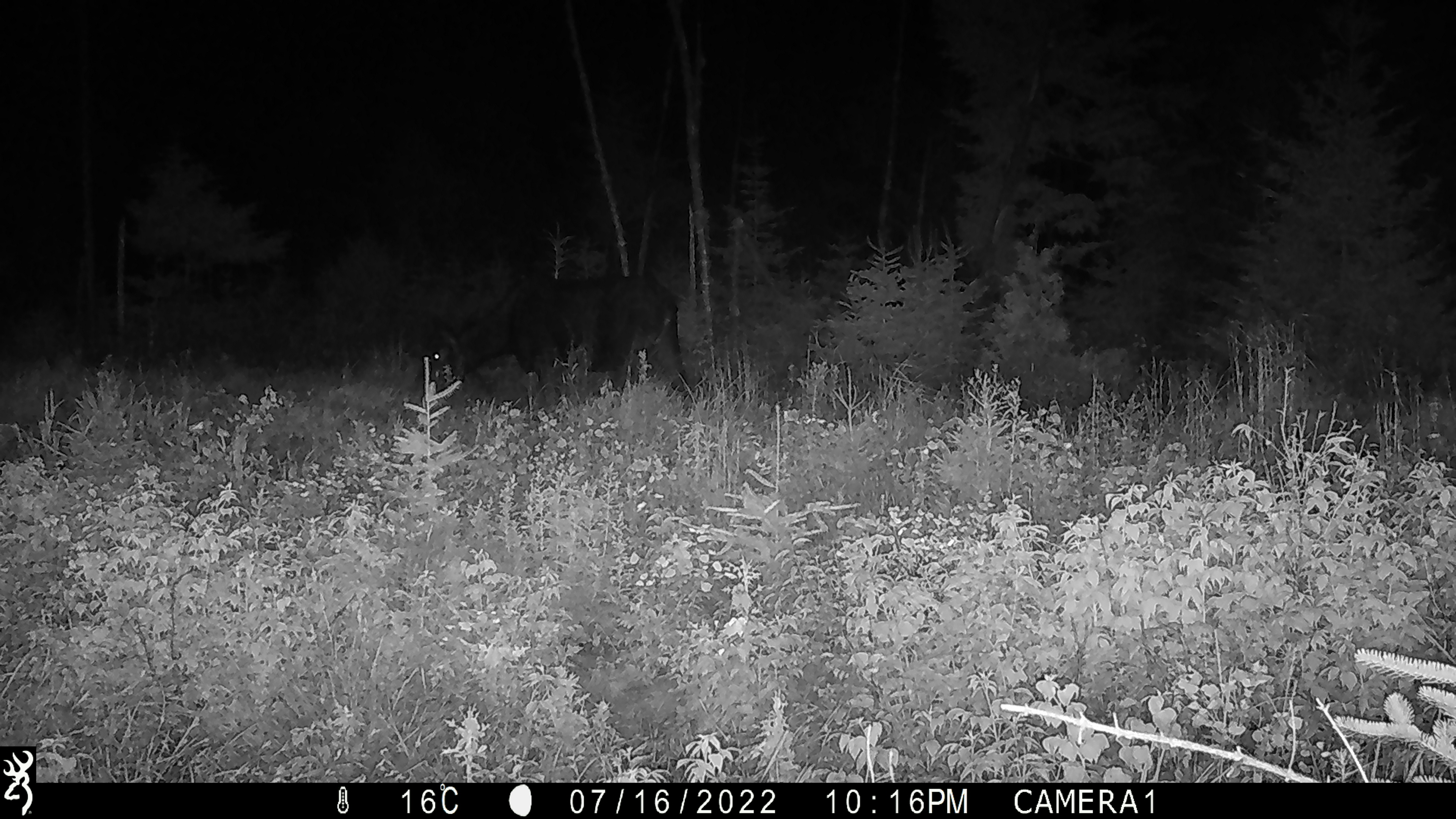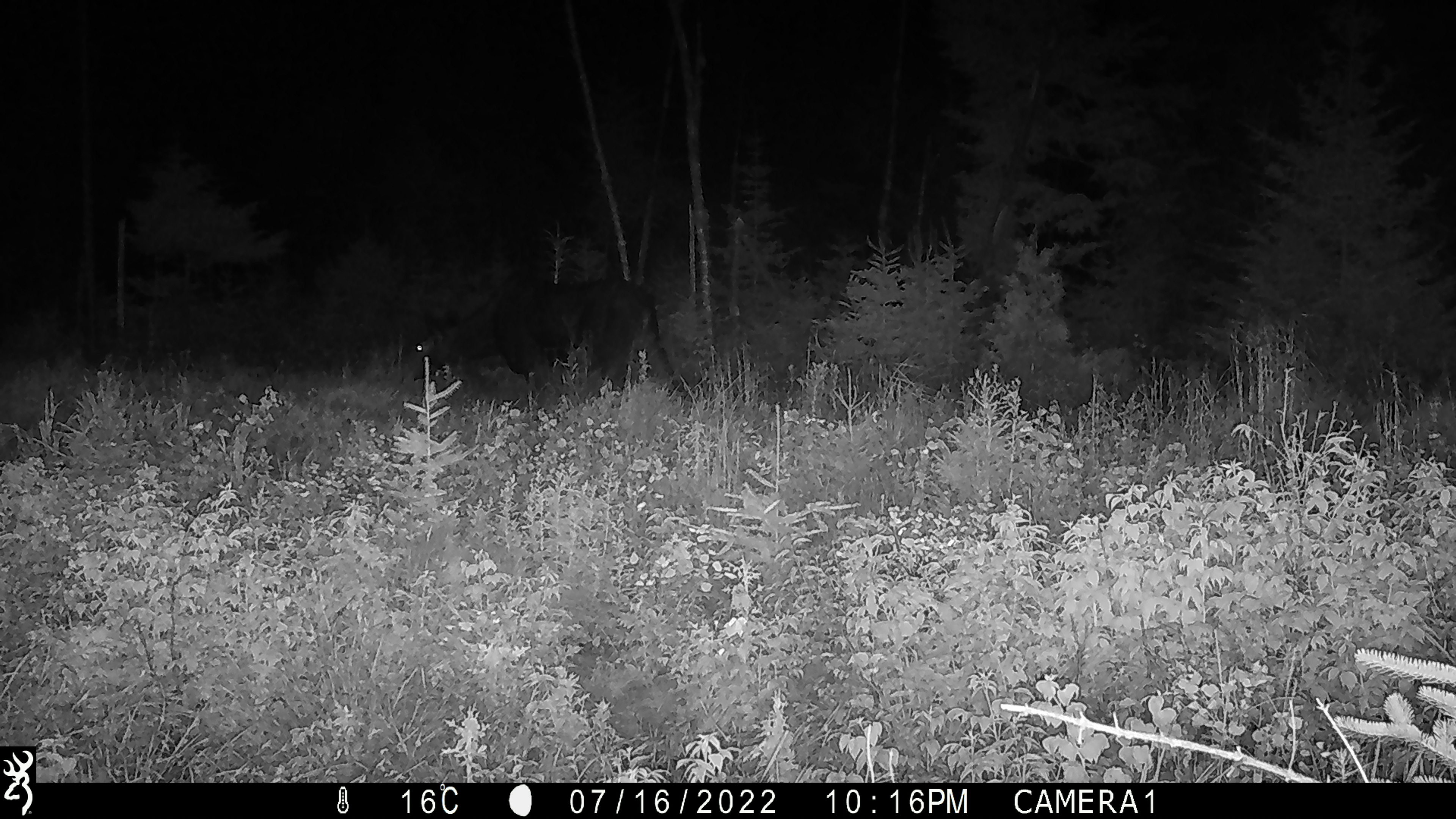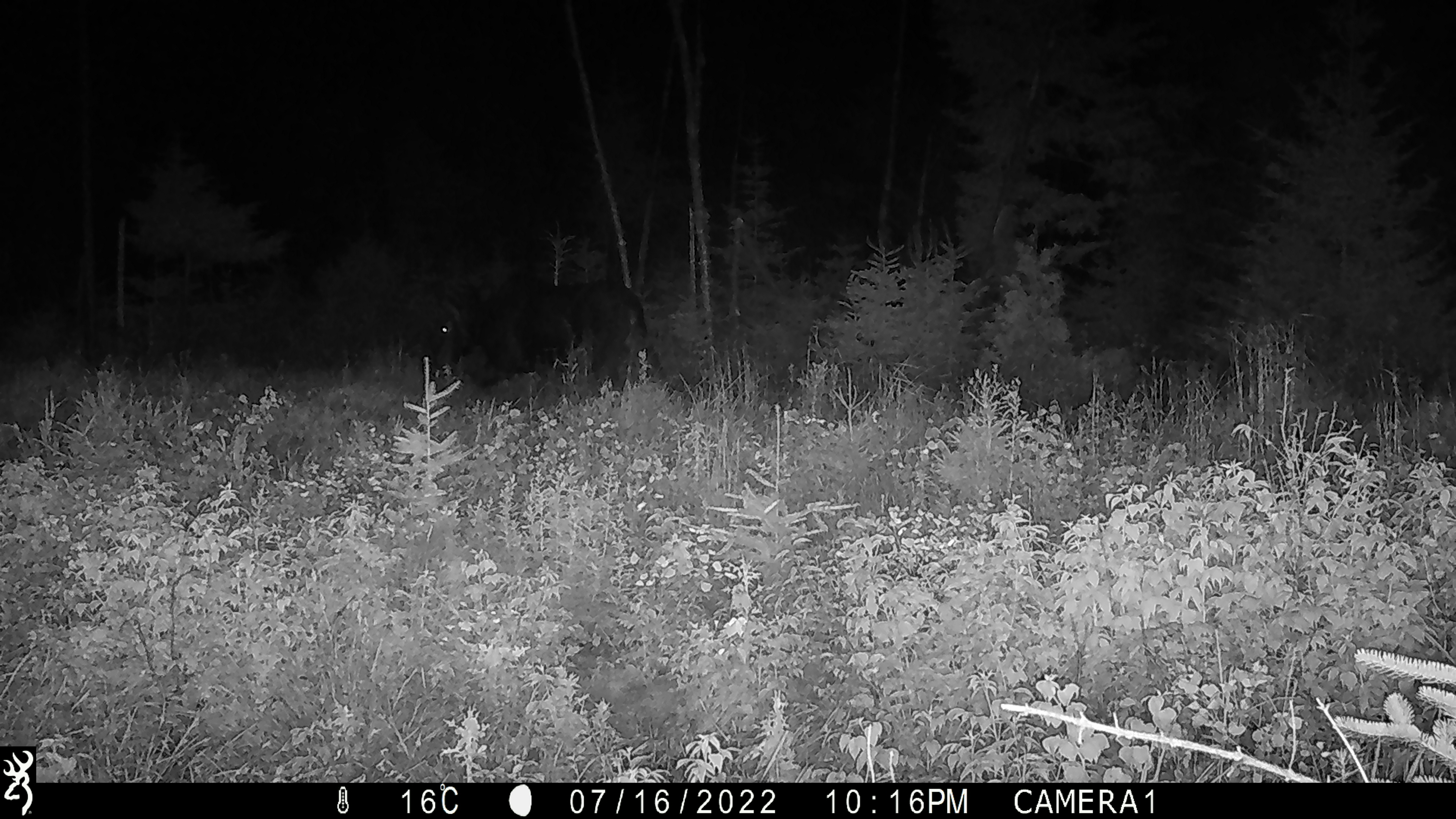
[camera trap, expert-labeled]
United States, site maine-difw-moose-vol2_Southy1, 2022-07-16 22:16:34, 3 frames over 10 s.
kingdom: Animalia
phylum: Chordata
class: Mammalia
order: Artiodactyla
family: Cervidae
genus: Alces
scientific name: Alces alces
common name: moose